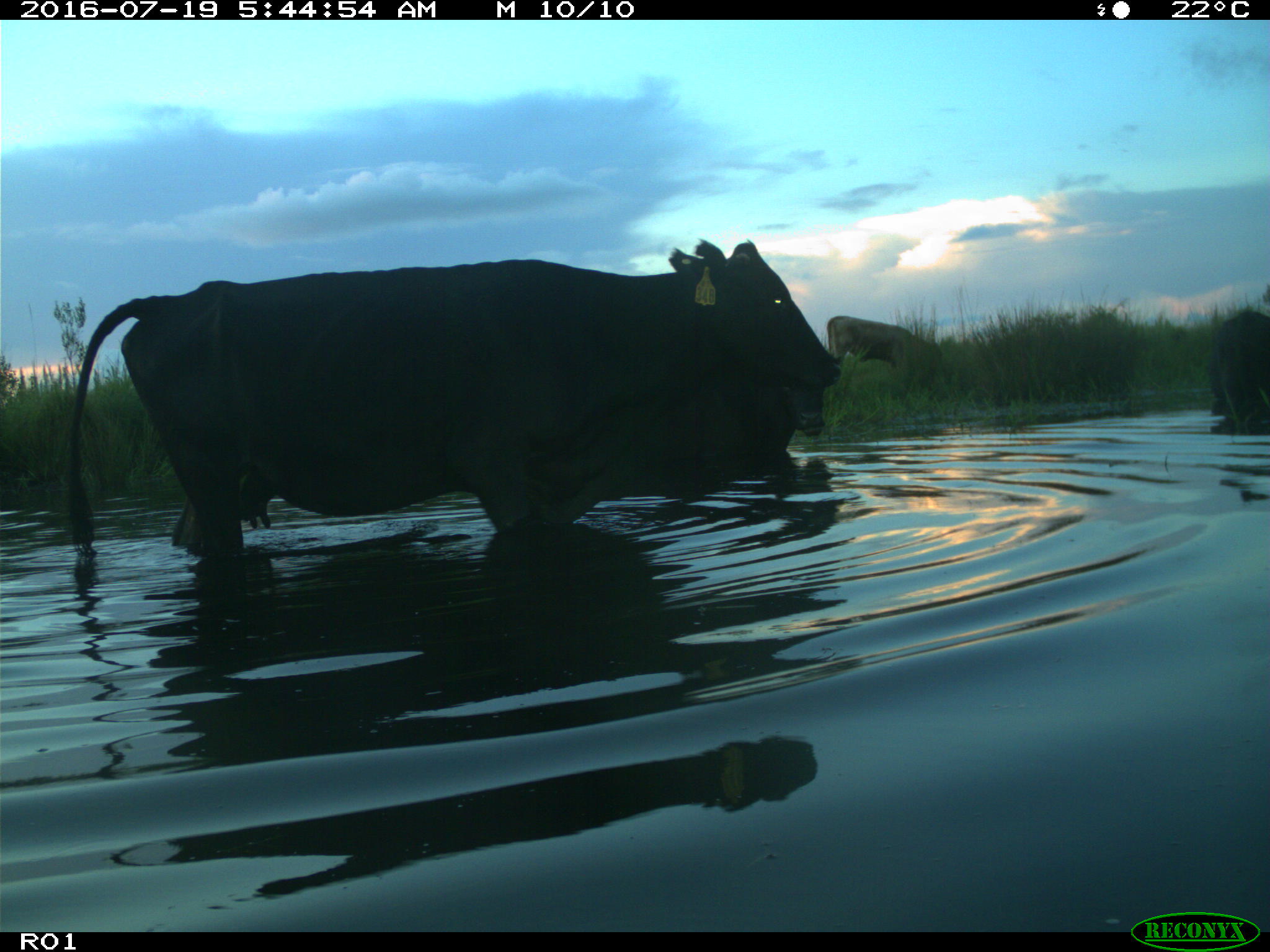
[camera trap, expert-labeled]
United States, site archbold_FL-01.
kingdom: Animalia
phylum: Chordata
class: Mammalia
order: Artiodactyla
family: Bovidae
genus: Bos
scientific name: Bos taurus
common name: domestic cow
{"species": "Bos taurus (domestic cow)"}